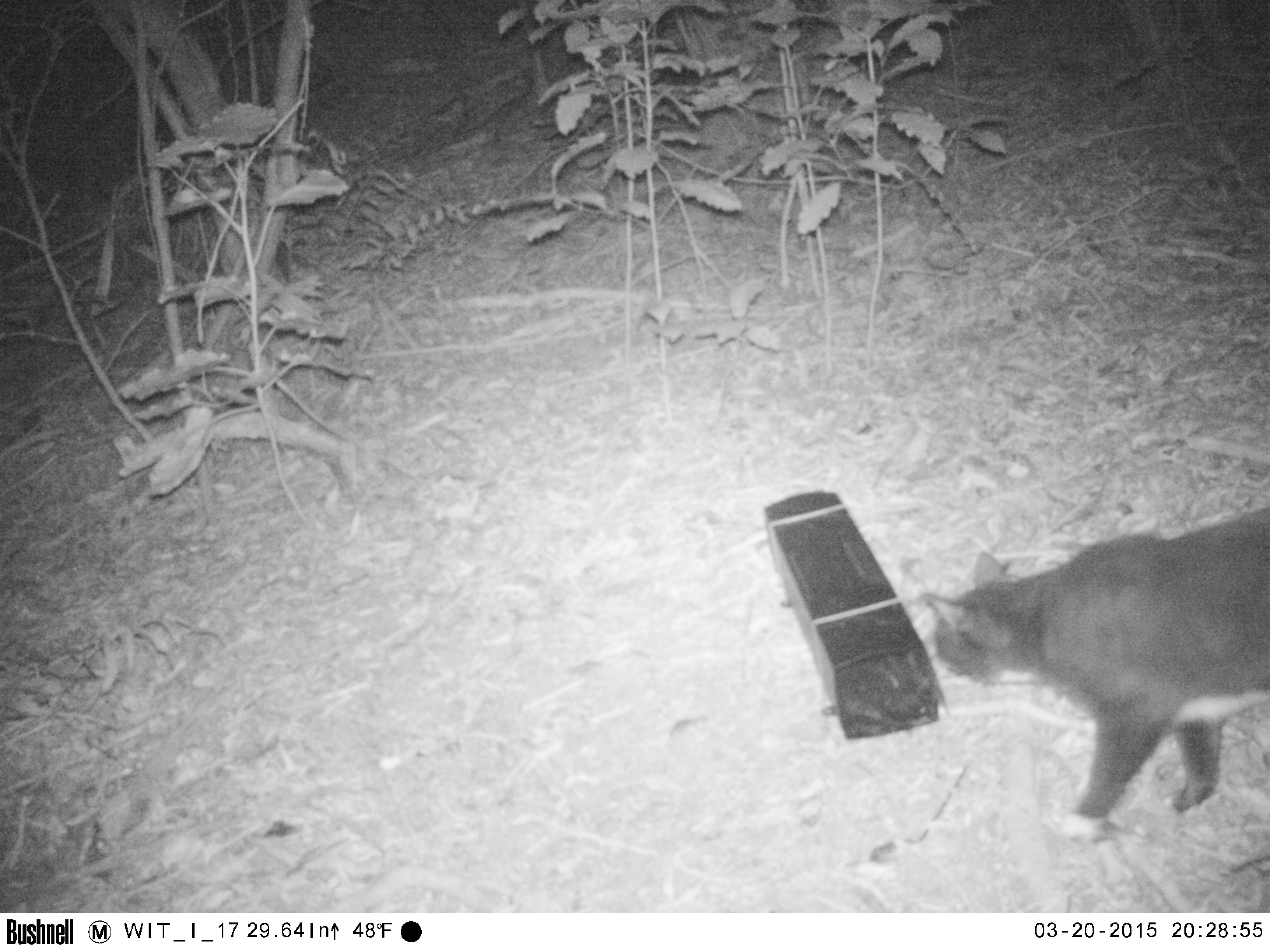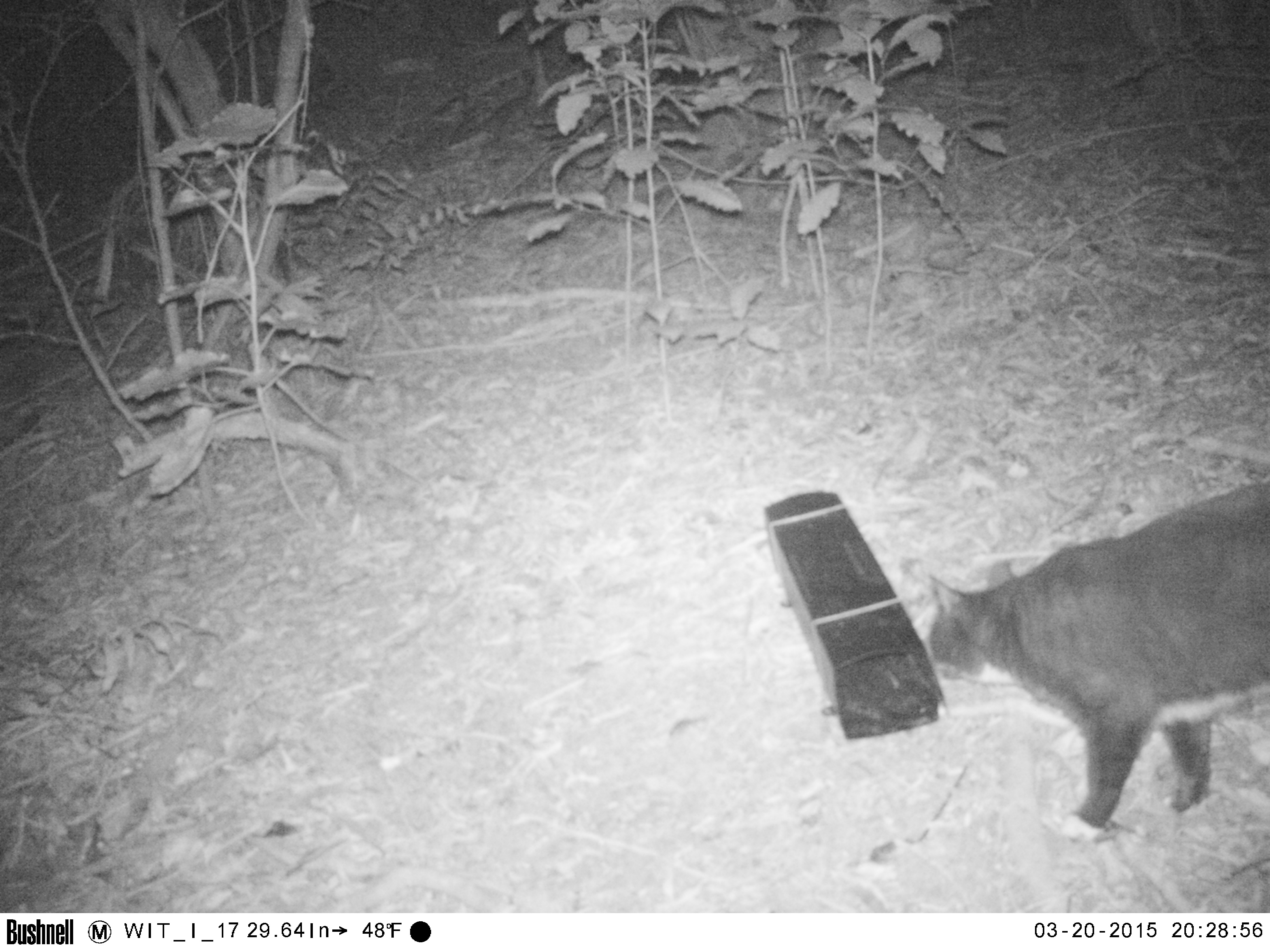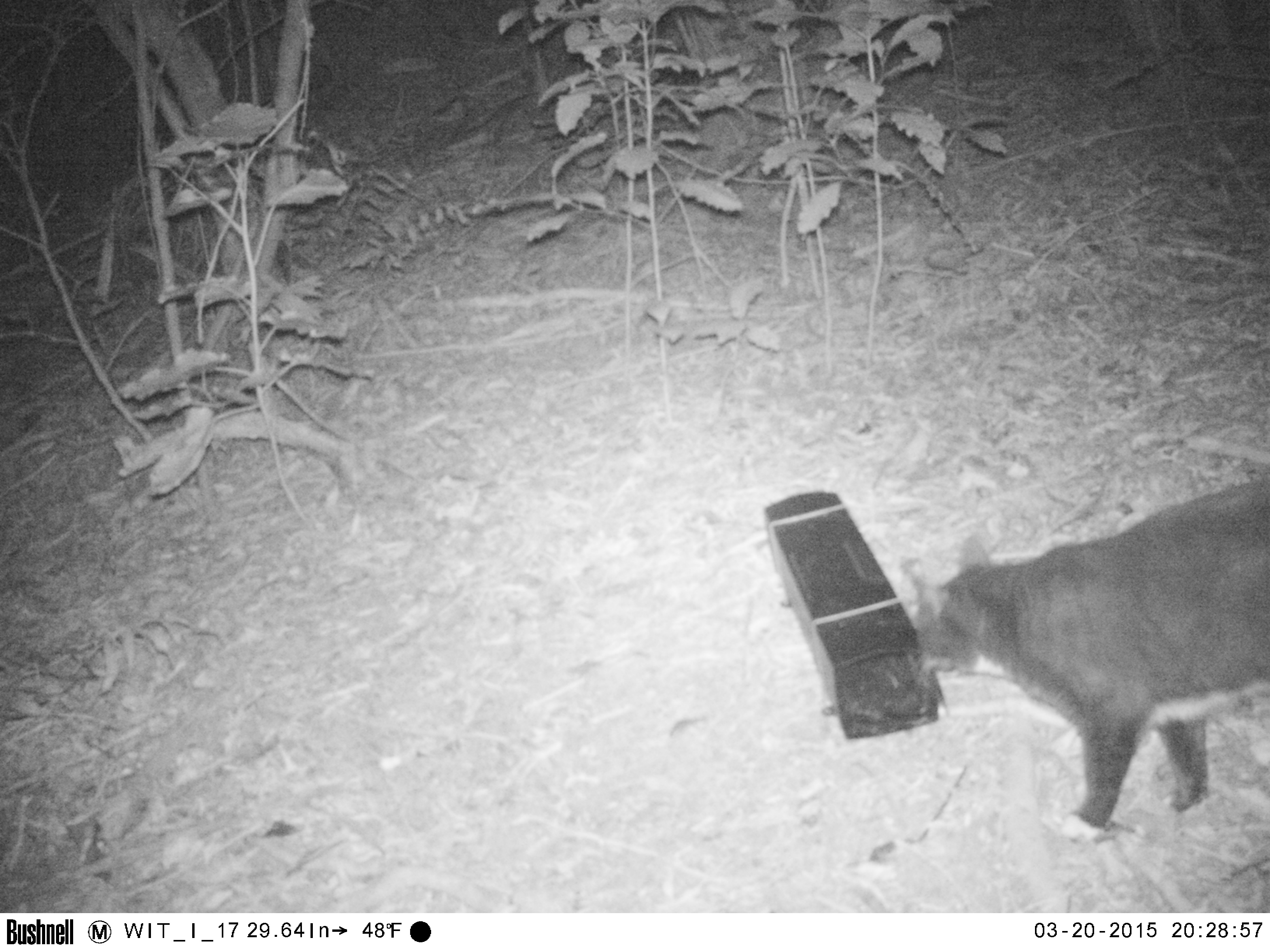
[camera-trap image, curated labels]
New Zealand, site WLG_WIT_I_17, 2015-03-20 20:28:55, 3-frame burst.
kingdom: Animalia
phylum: Chordata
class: Mammalia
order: Carnivora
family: Felidae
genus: Felis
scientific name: Felis catus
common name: domestic cat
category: cat